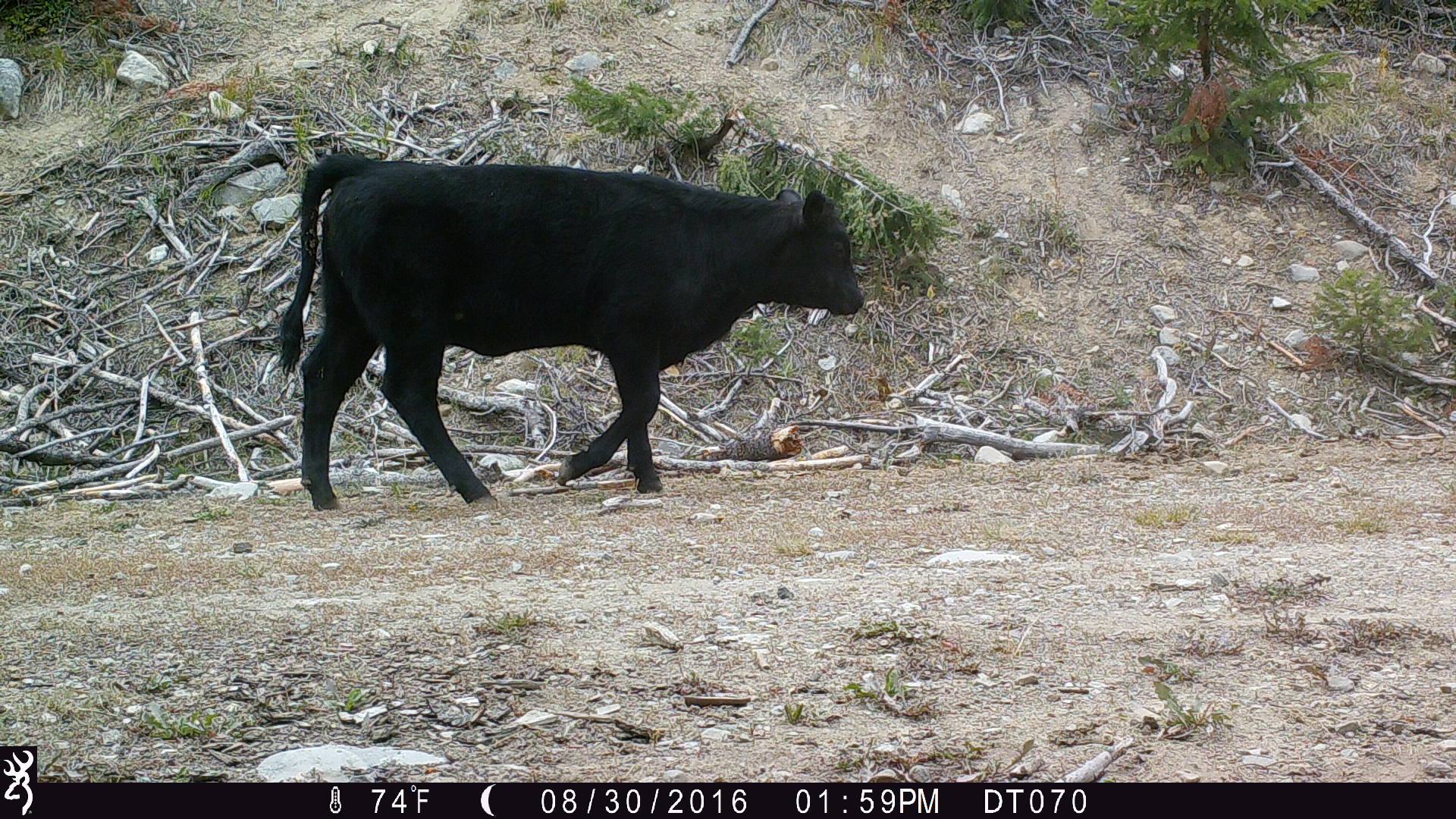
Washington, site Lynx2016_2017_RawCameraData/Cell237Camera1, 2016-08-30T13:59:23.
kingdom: Animalia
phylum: Chordata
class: Mammalia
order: Artiodactyla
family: Bovidae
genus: Bos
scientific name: Bos taurus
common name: domestic cattle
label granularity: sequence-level